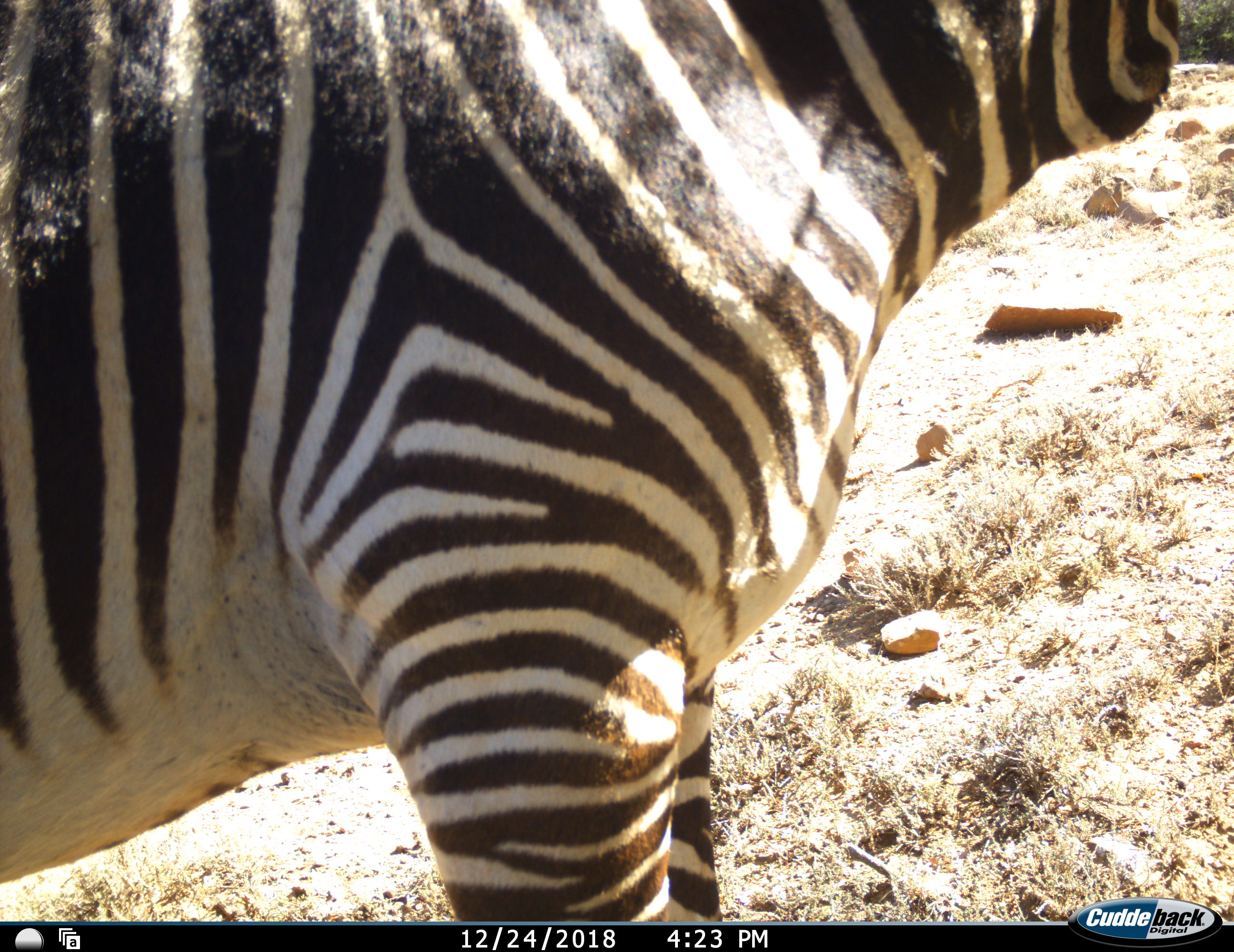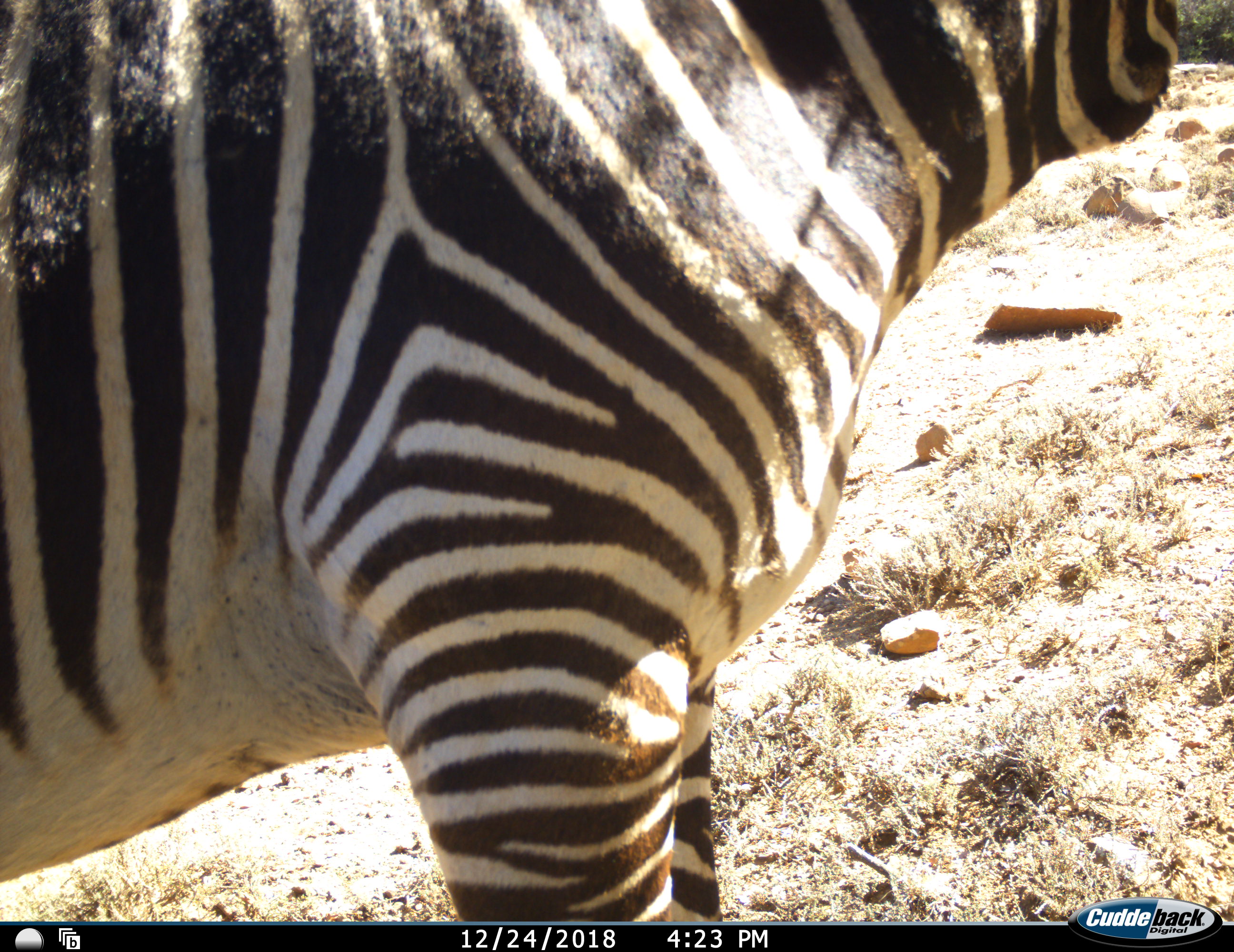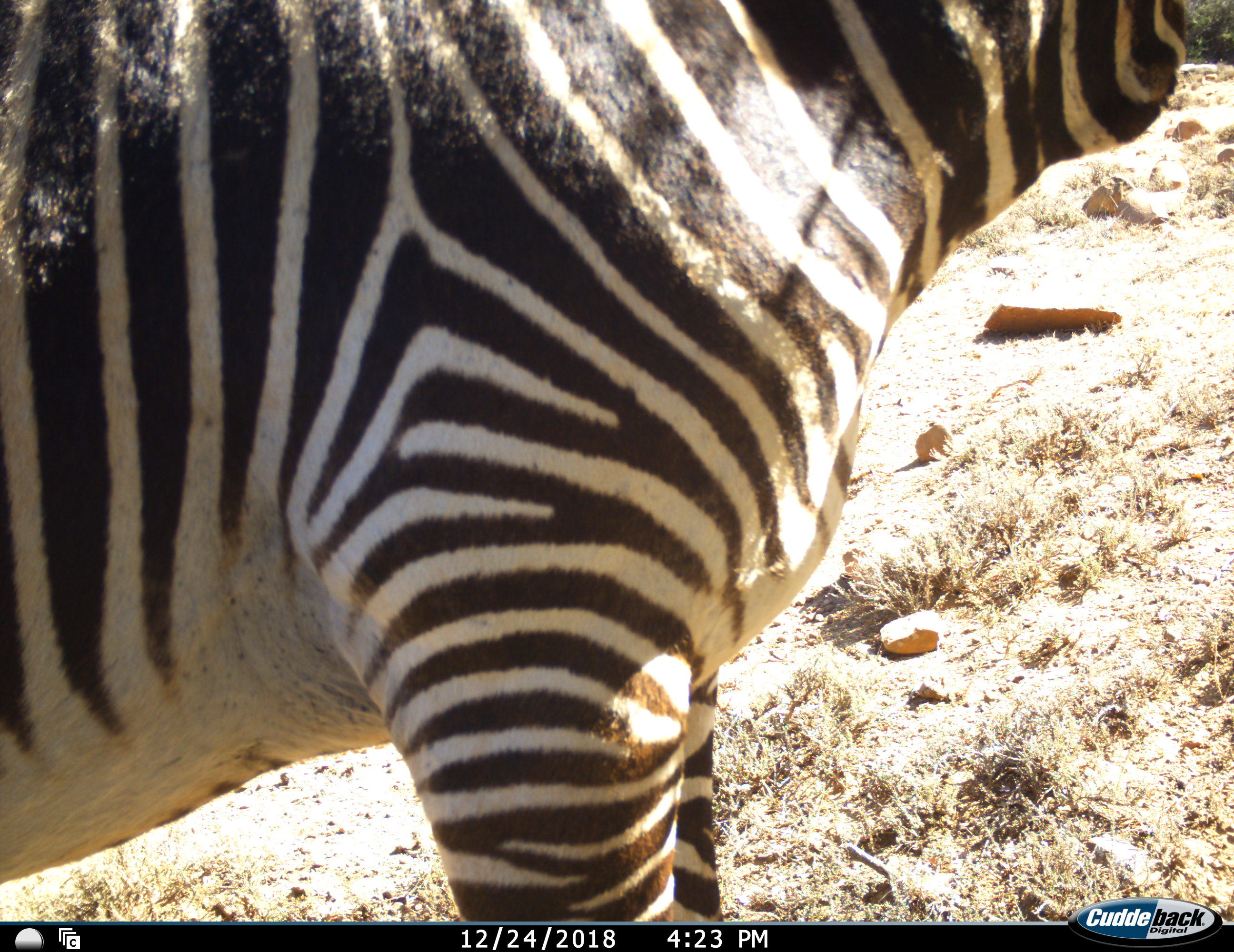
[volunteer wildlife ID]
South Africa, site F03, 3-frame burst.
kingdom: Animalia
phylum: Chordata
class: Mammalia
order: Perissodactyla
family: Equidae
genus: Equus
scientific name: Equus zebra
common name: mountain zebra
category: zebramountain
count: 1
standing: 100%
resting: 0%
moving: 0%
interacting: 0%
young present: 0%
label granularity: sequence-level